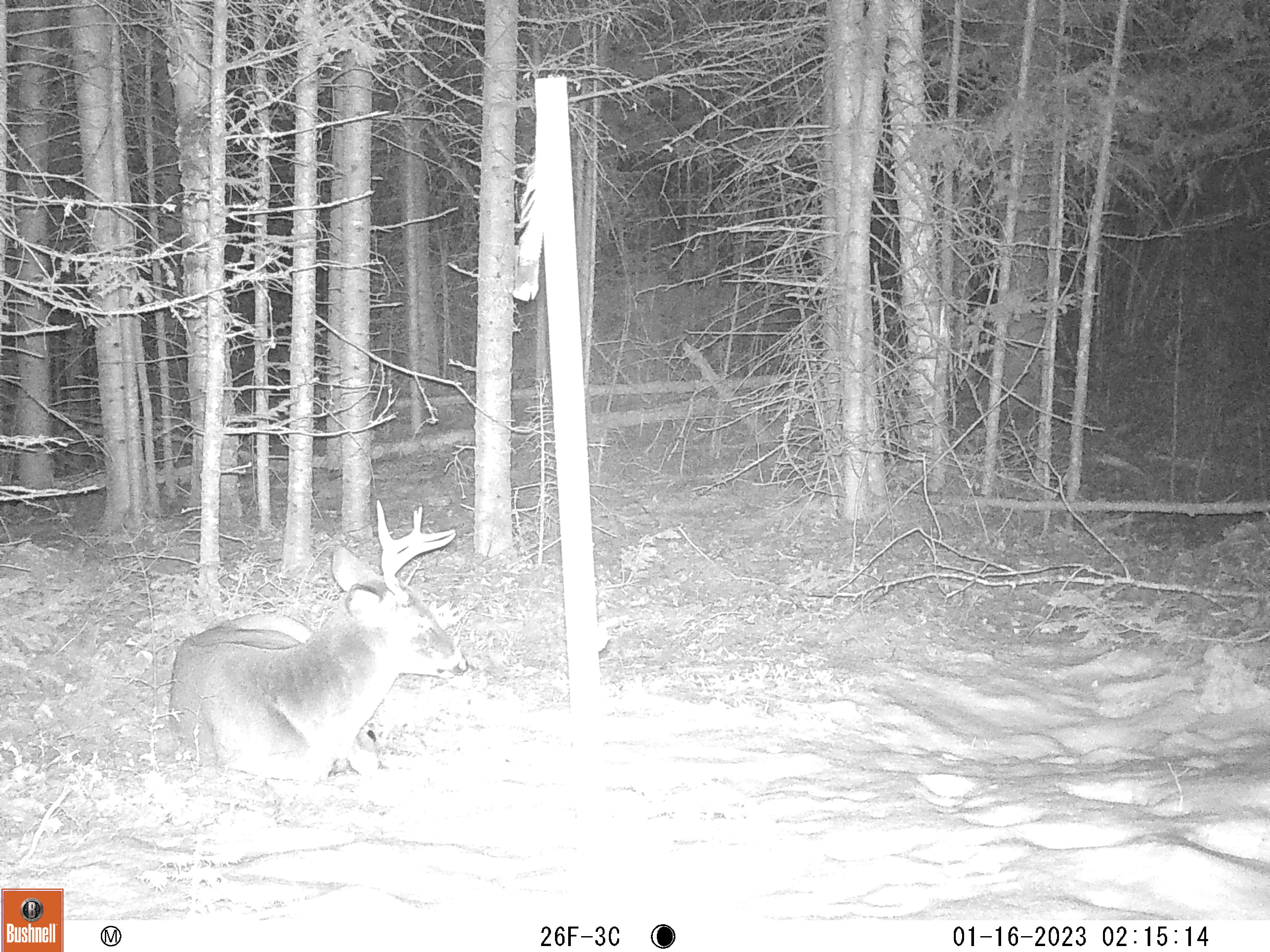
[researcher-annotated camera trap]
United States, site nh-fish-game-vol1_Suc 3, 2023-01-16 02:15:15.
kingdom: Animalia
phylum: Chordata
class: Mammalia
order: Artiodactyla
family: Cervidae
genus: Odocoileus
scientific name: Odocoileus virginianus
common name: white-tailed deer